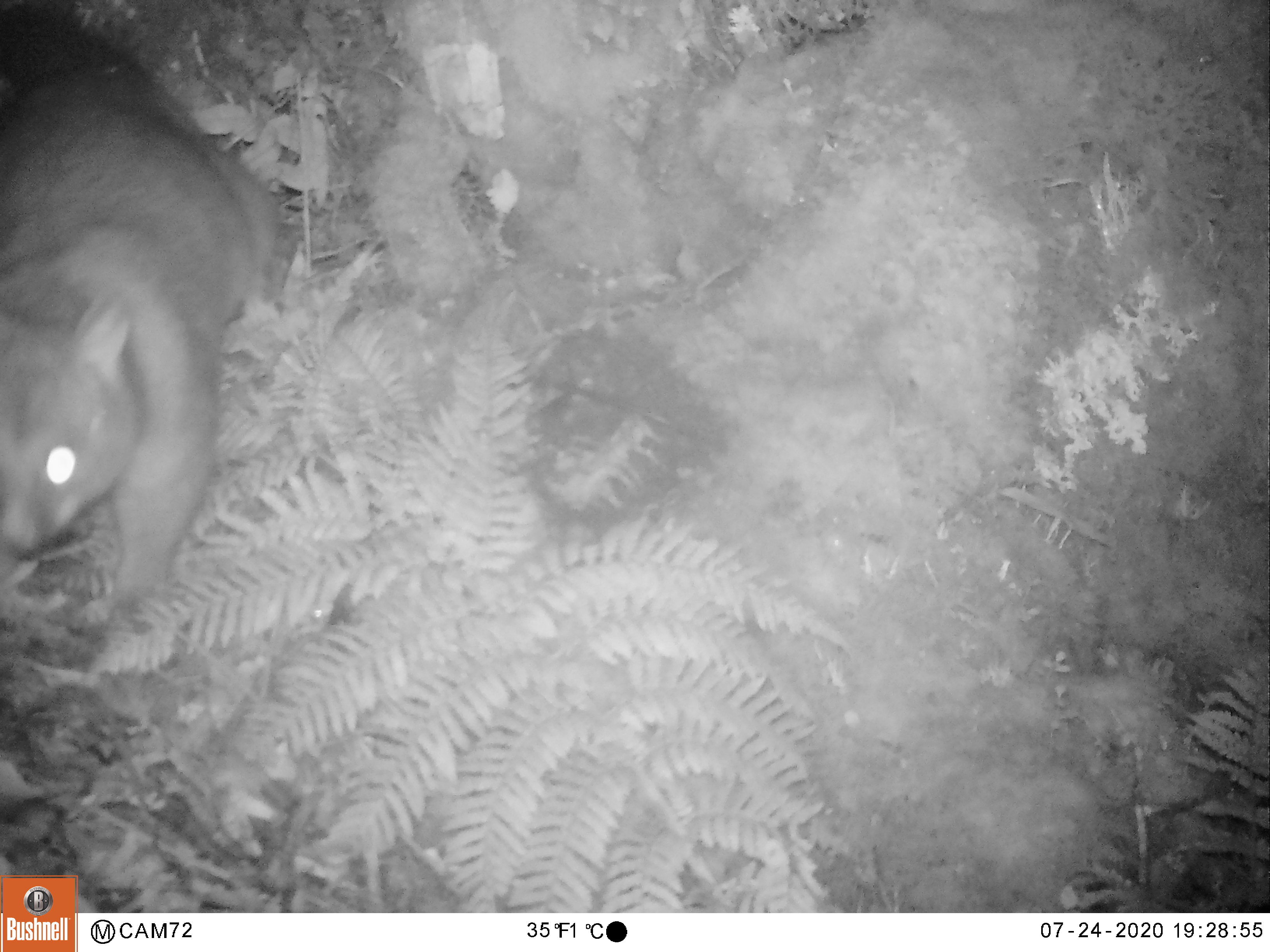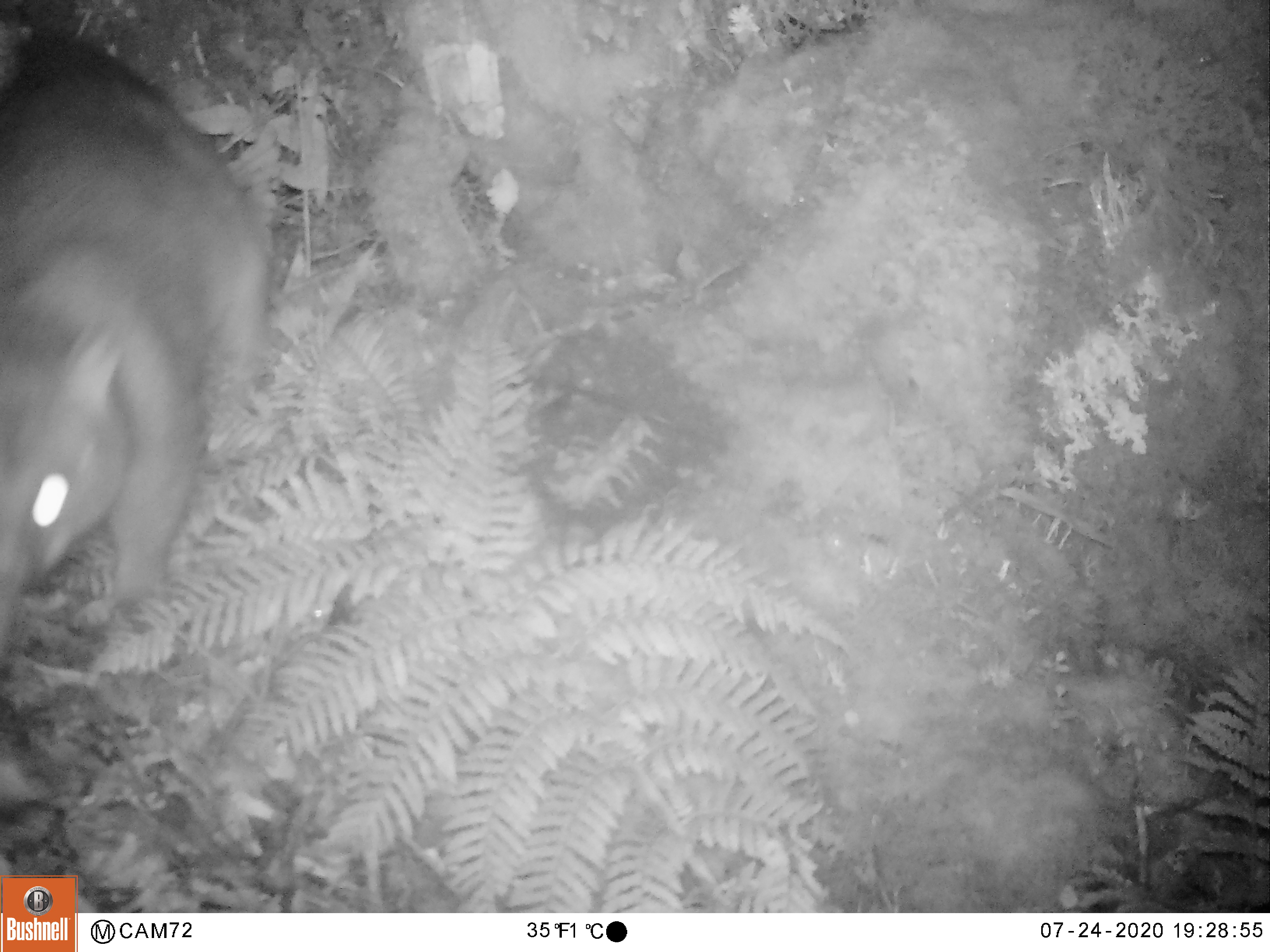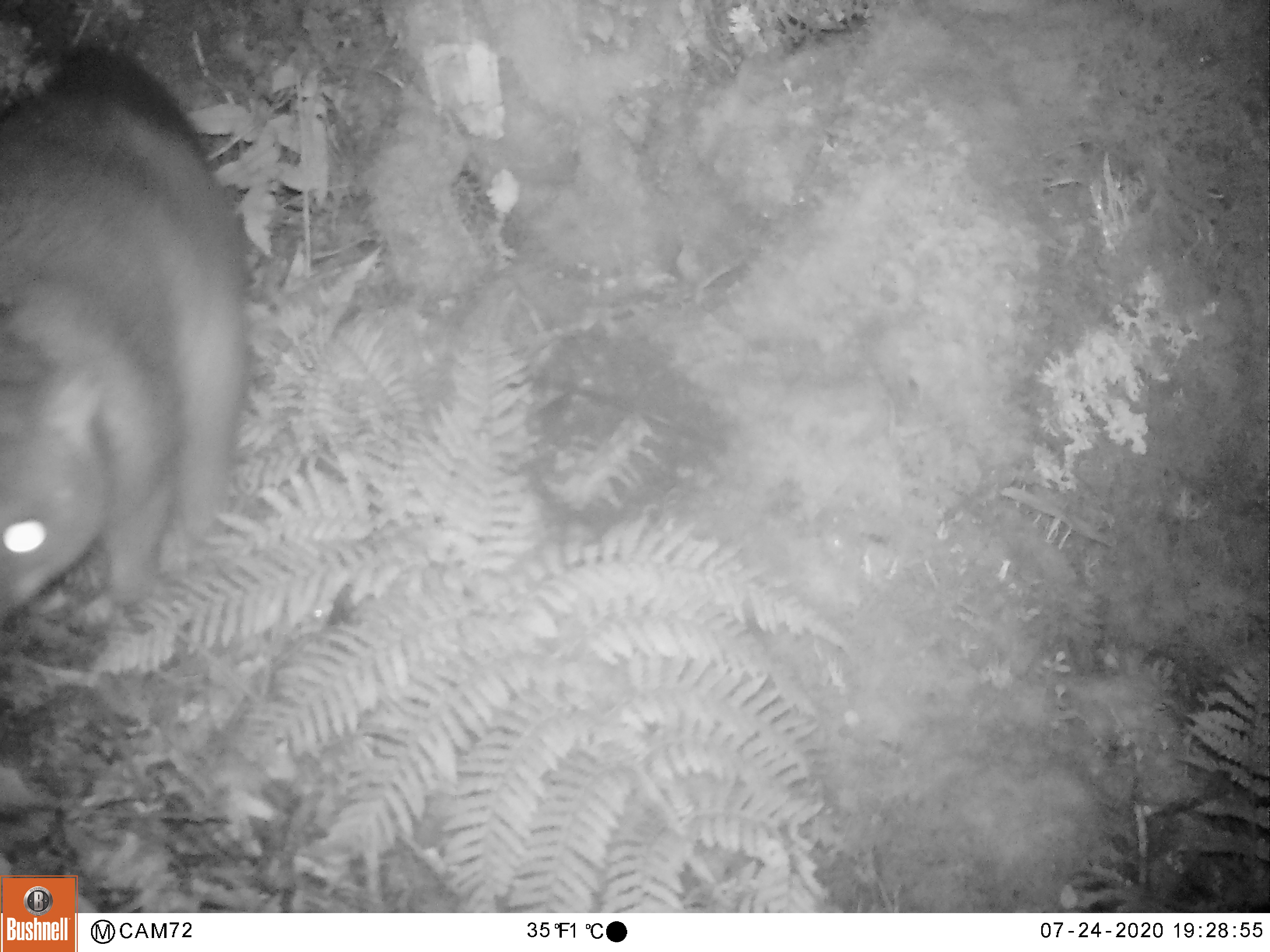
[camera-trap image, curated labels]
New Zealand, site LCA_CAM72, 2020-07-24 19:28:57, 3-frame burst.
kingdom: Animalia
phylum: Chordata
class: Mammalia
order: Diprotodontia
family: Phalangeridae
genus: Trichosurus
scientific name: Trichosurus vulpecula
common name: common brushtail possum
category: possum